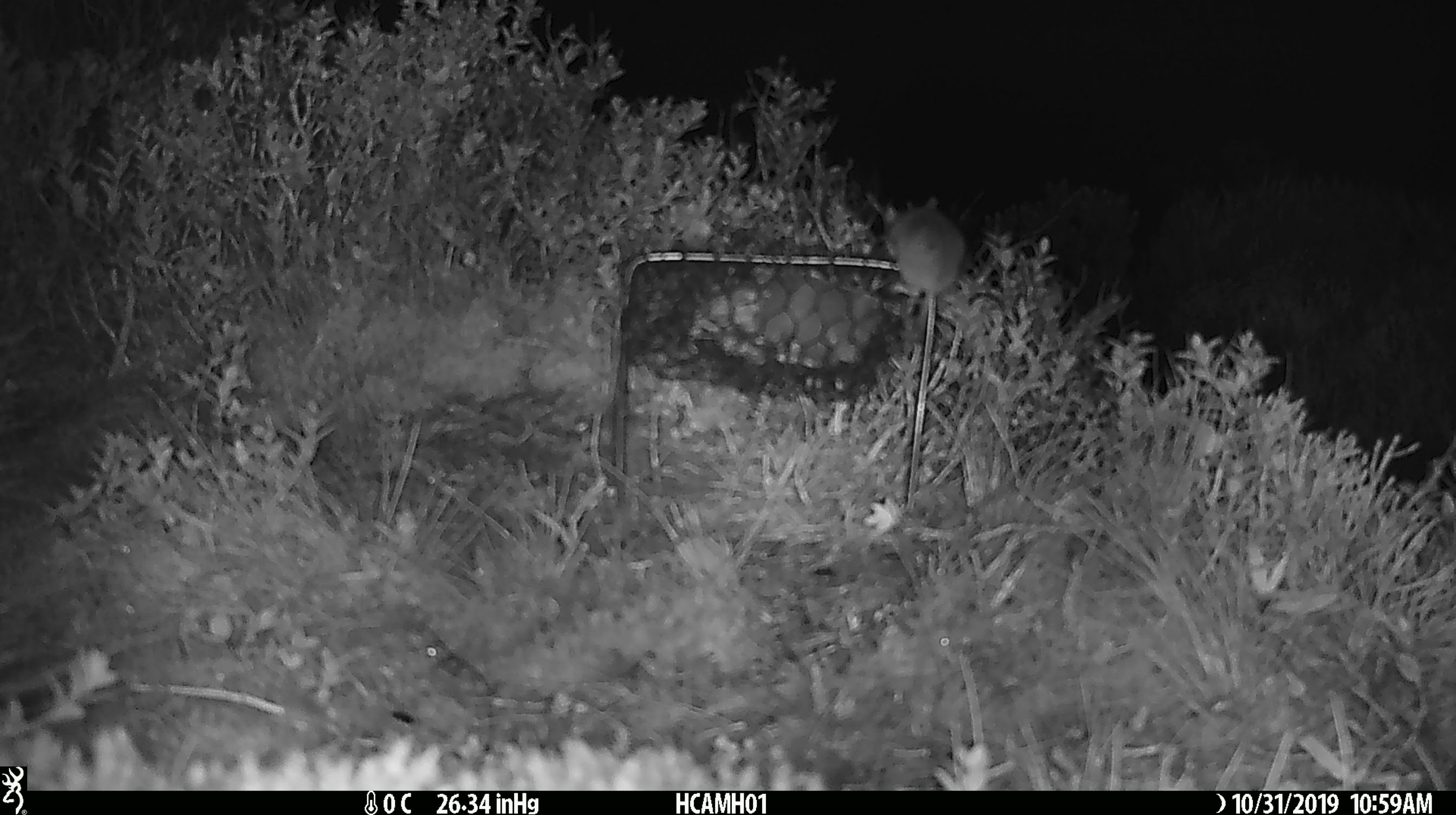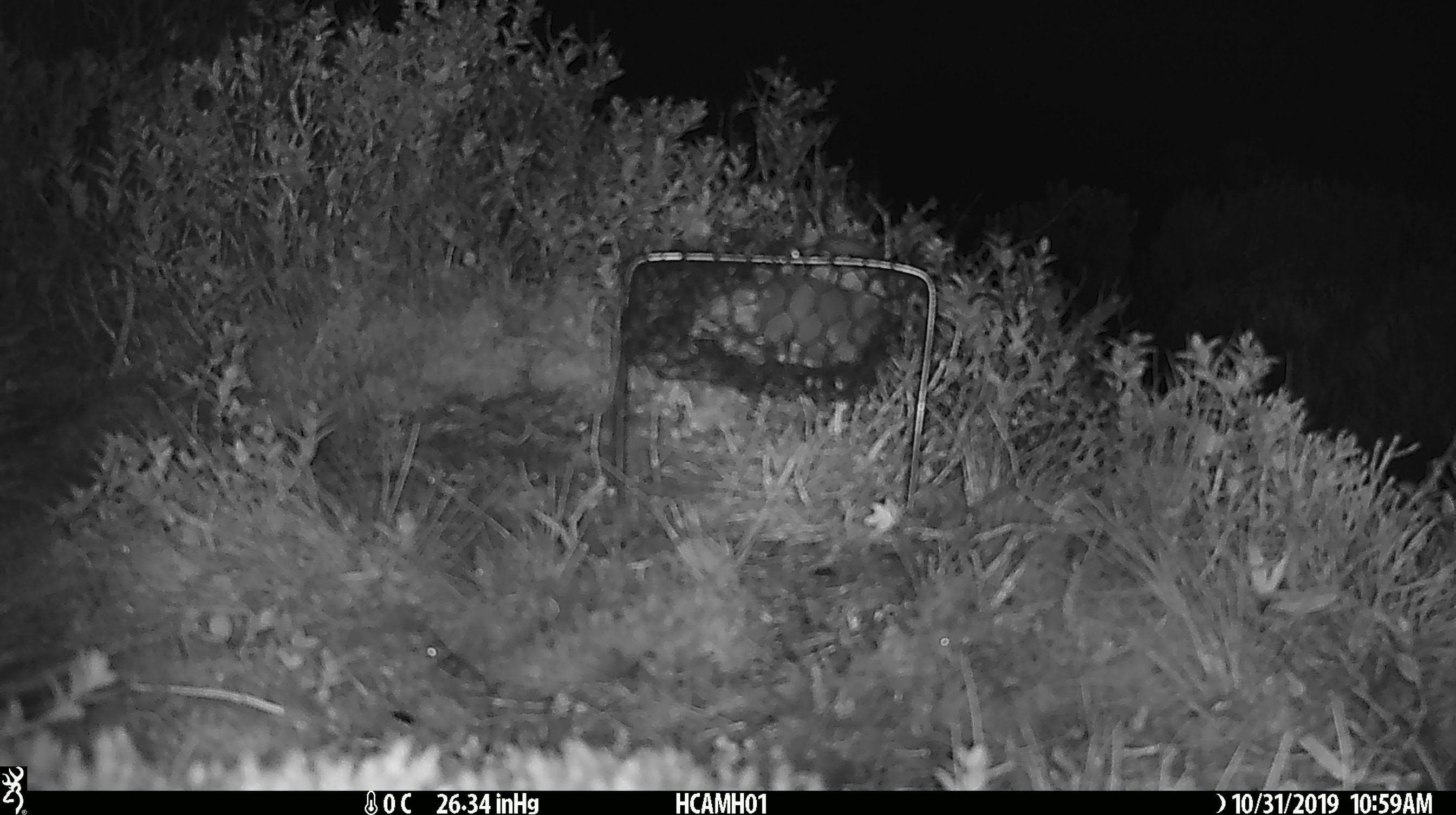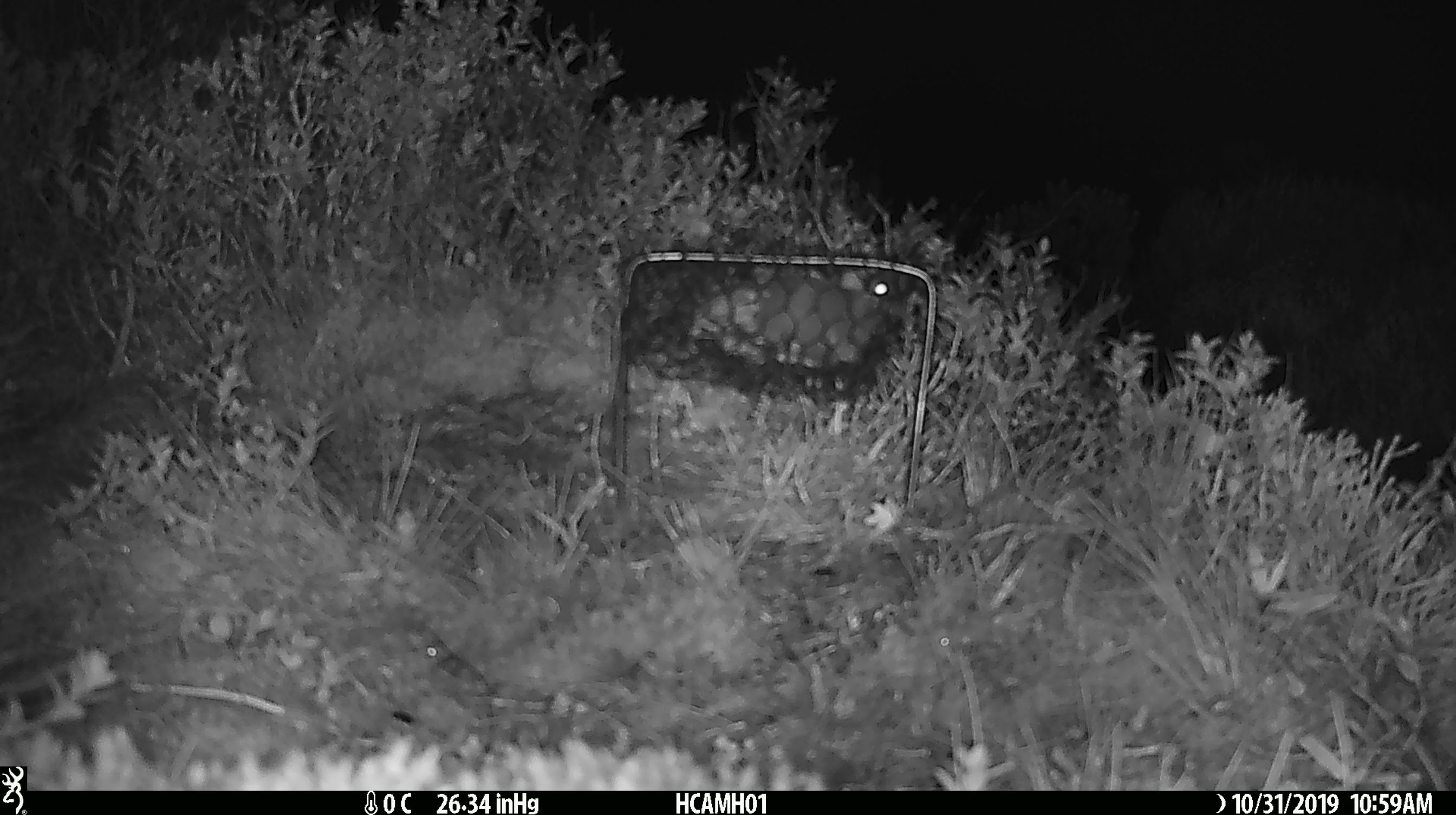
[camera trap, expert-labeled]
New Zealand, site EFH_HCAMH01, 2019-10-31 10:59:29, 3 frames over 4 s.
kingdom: Animalia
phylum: Chordata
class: Mammalia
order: Rodentia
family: Muridae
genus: Mus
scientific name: Mus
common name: mouse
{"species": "mouse (Mus)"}